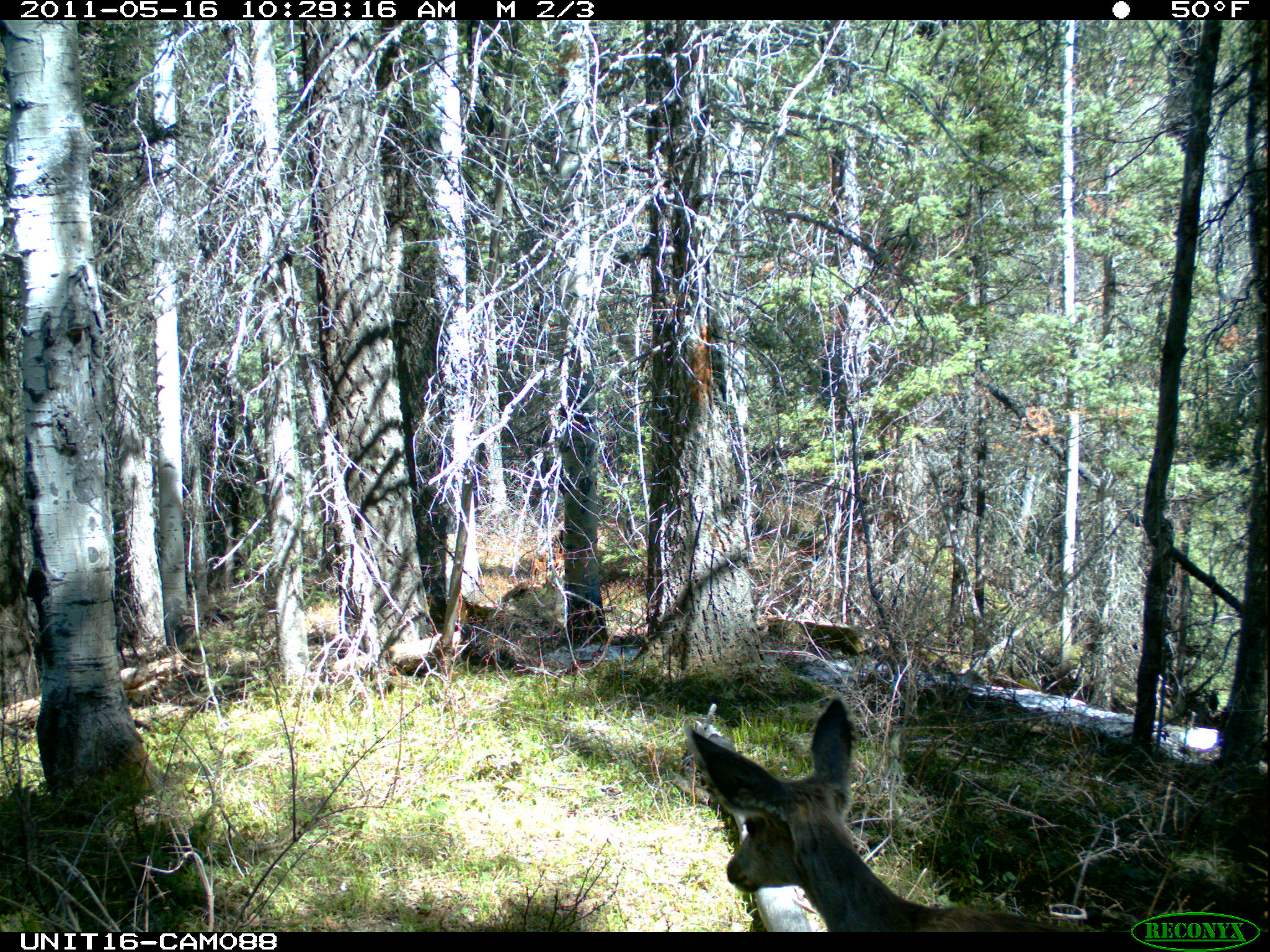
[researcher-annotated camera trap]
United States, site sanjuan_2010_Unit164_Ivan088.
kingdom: Animalia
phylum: Chordata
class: Mammalia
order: Artiodactyla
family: Cervidae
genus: Odocoileus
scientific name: Odocoileus hemionus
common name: mule deer